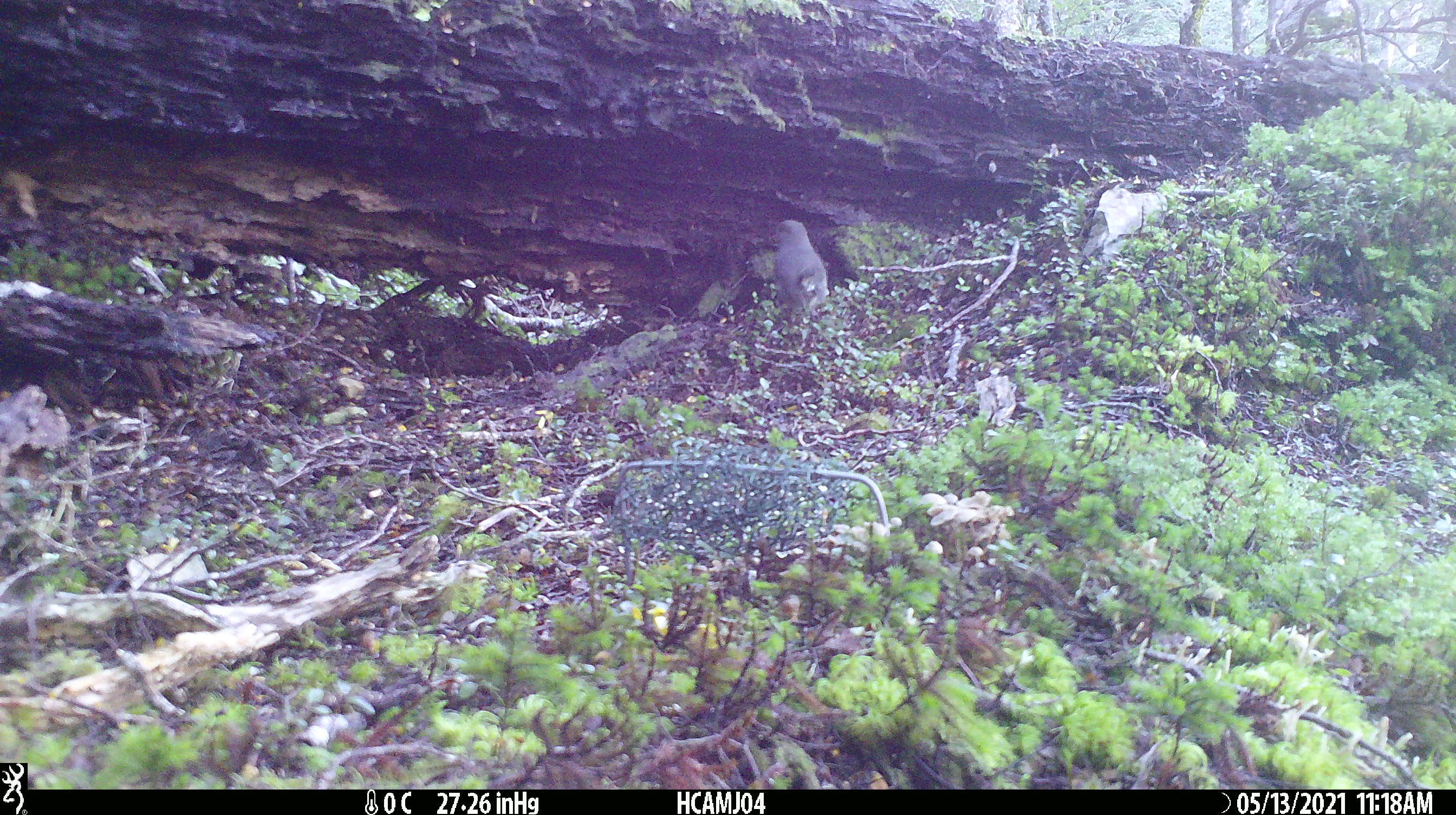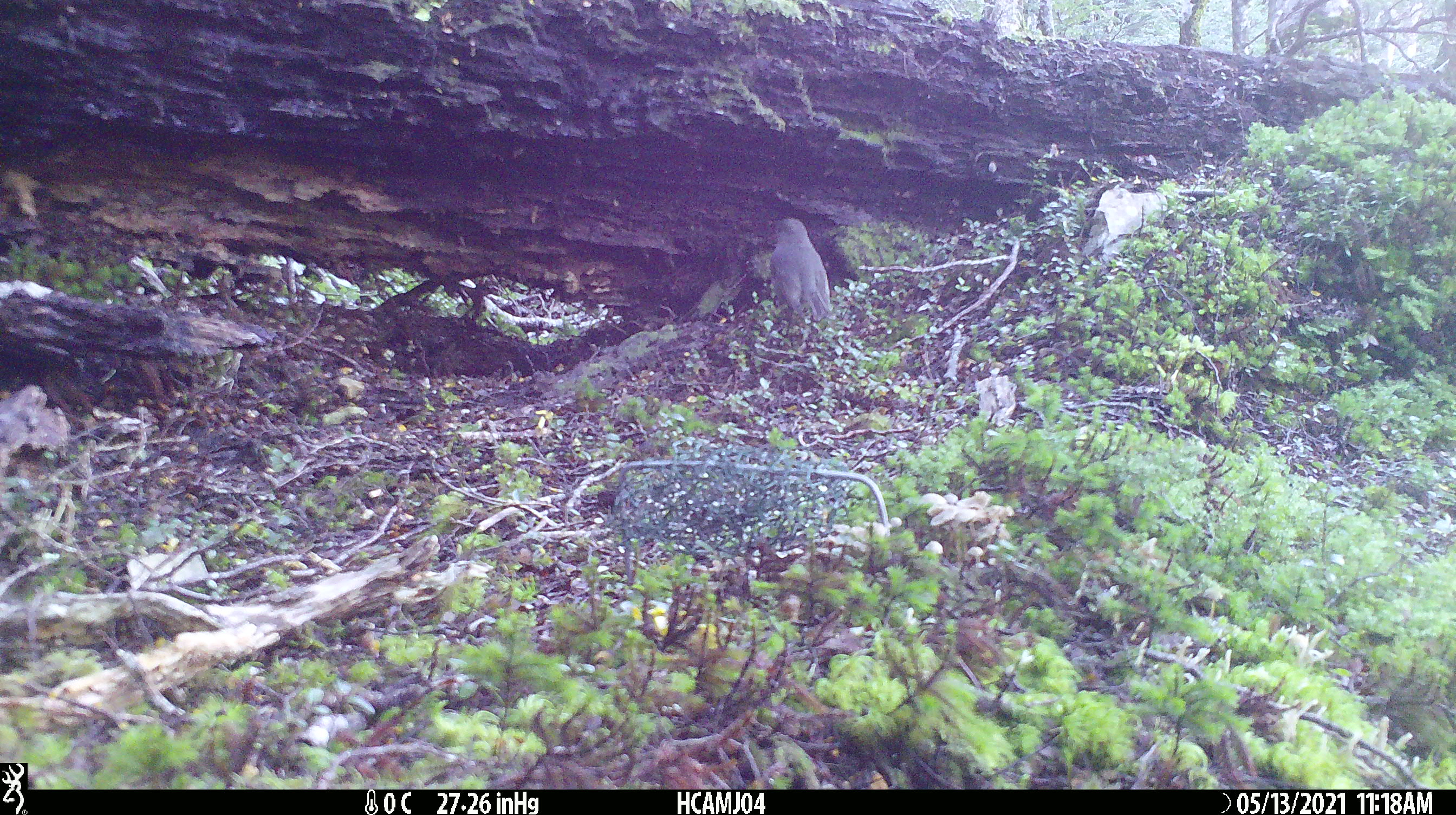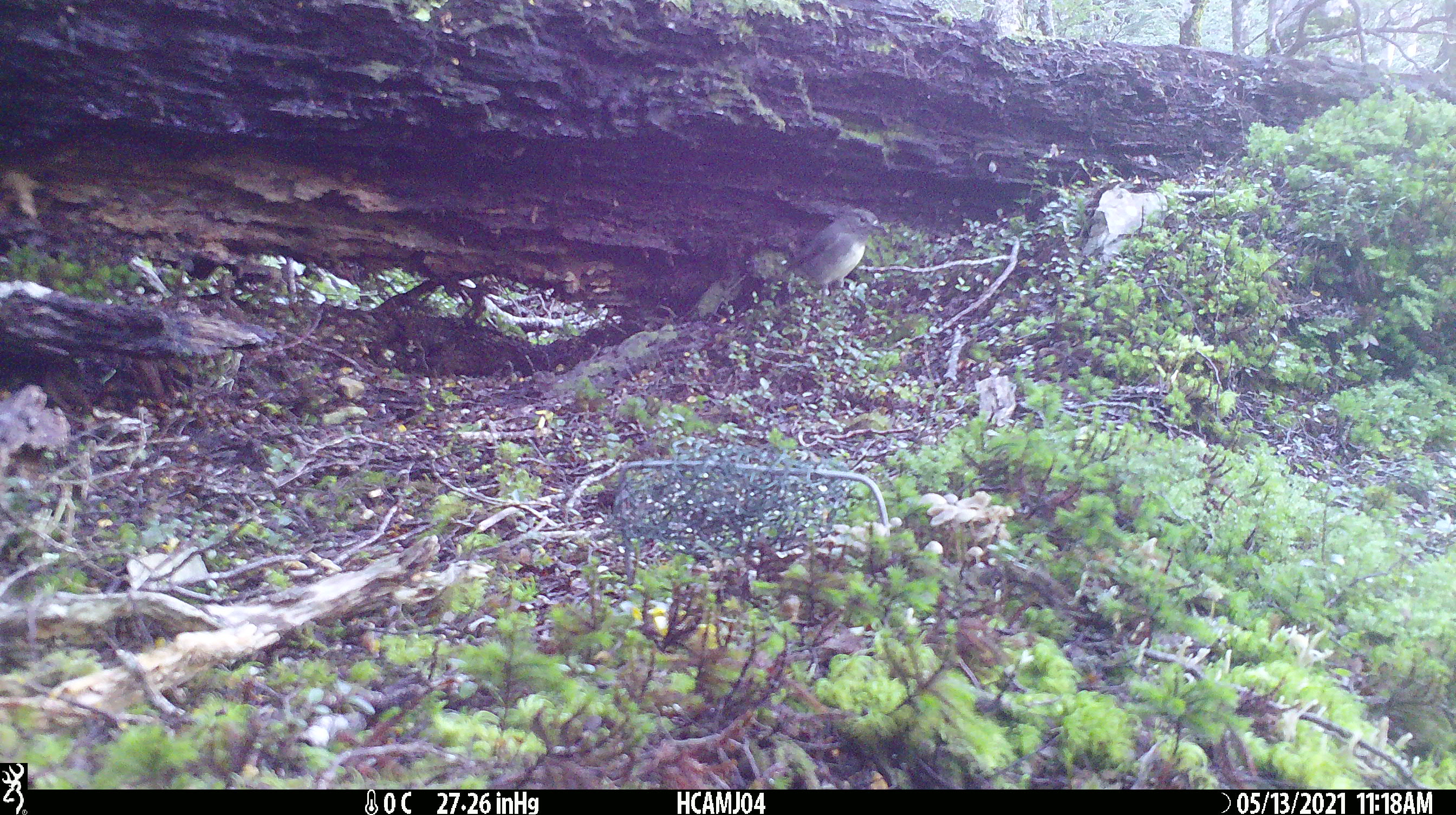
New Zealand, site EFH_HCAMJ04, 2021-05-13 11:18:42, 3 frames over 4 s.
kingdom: Animalia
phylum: Chordata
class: Aves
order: Passeriformes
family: Petroicidae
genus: Petroica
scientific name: Petroica australis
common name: new zealand robin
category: robin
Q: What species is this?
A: Robin (new zealand robin) (Petroica australis).